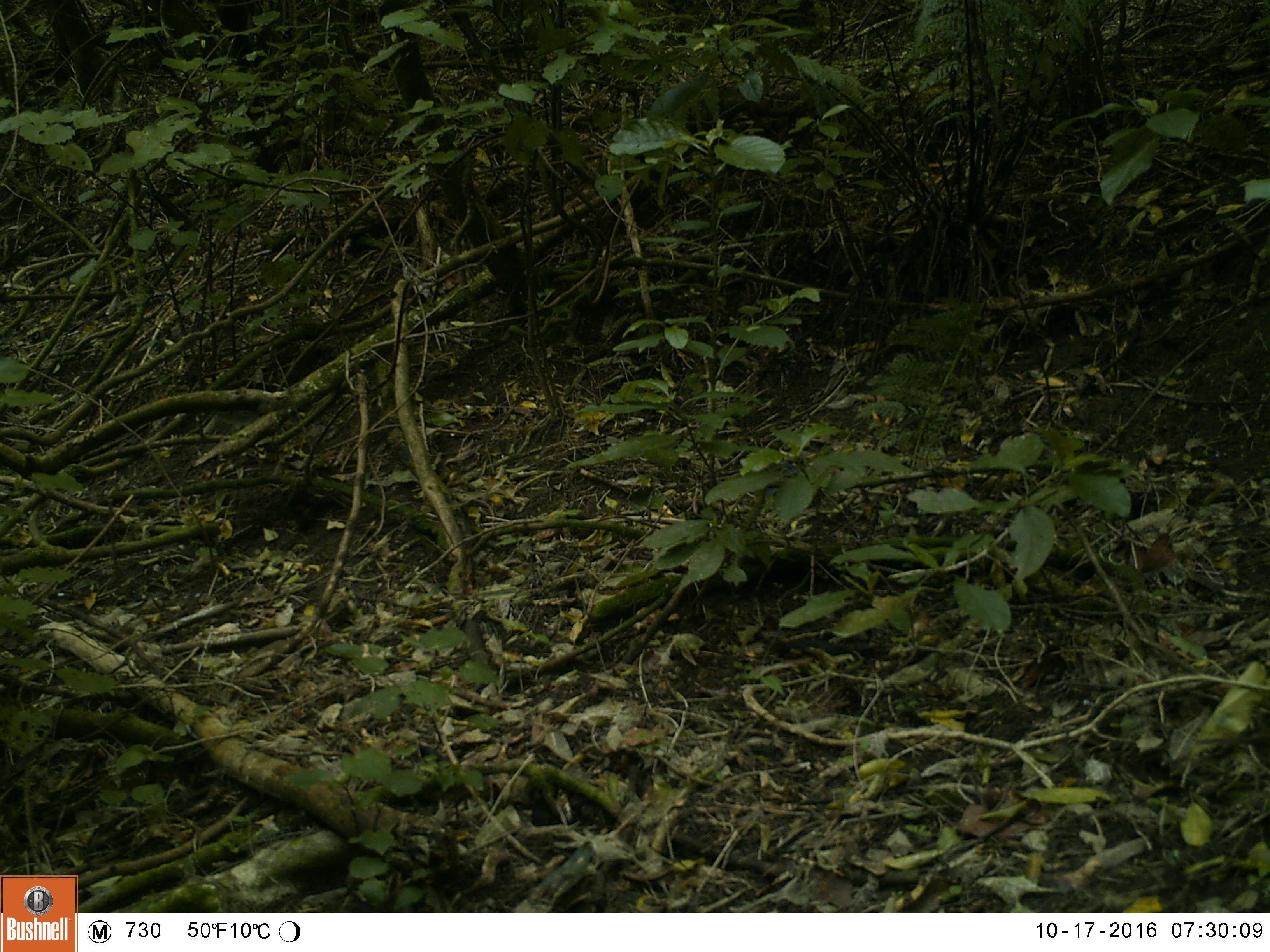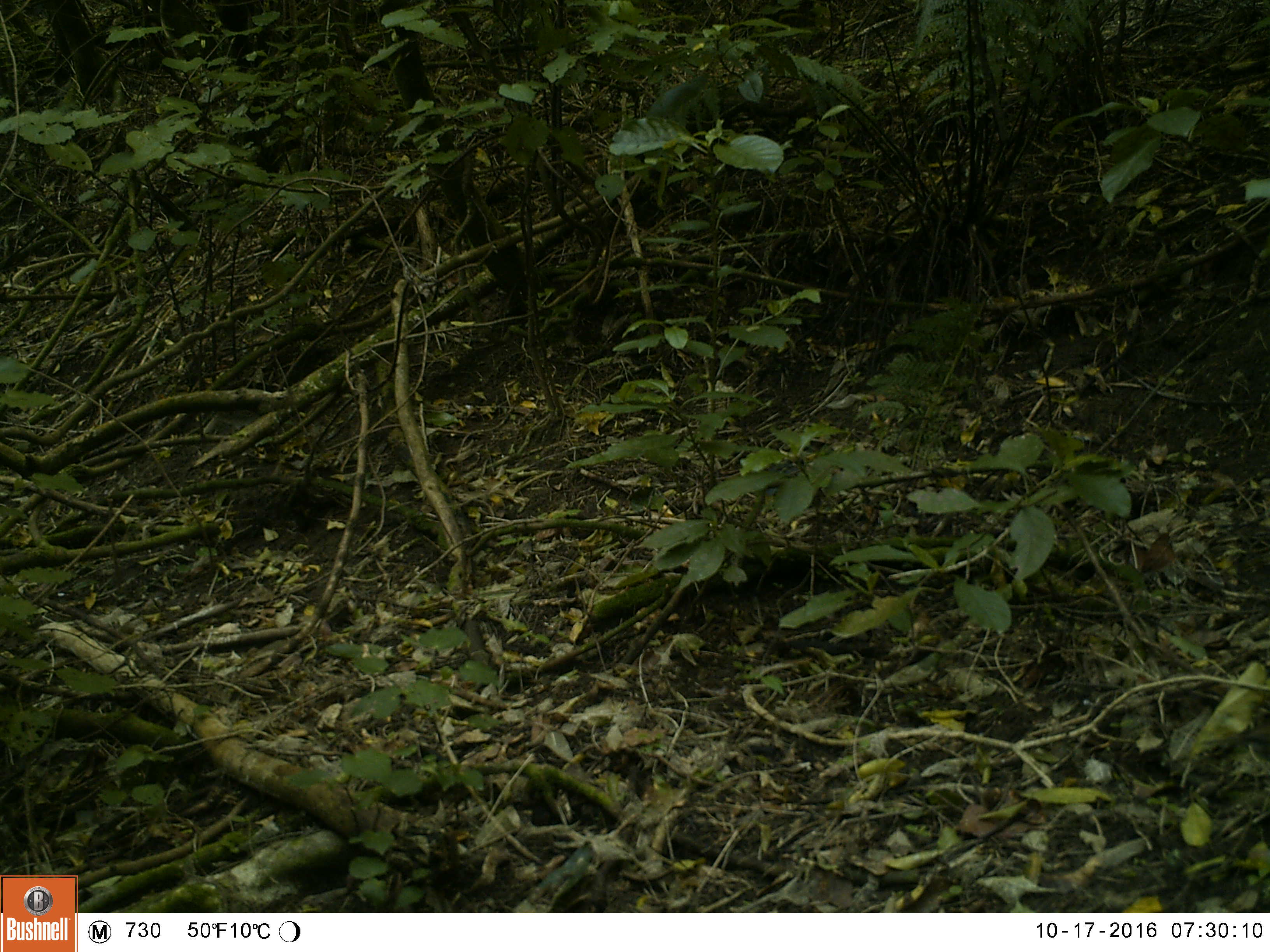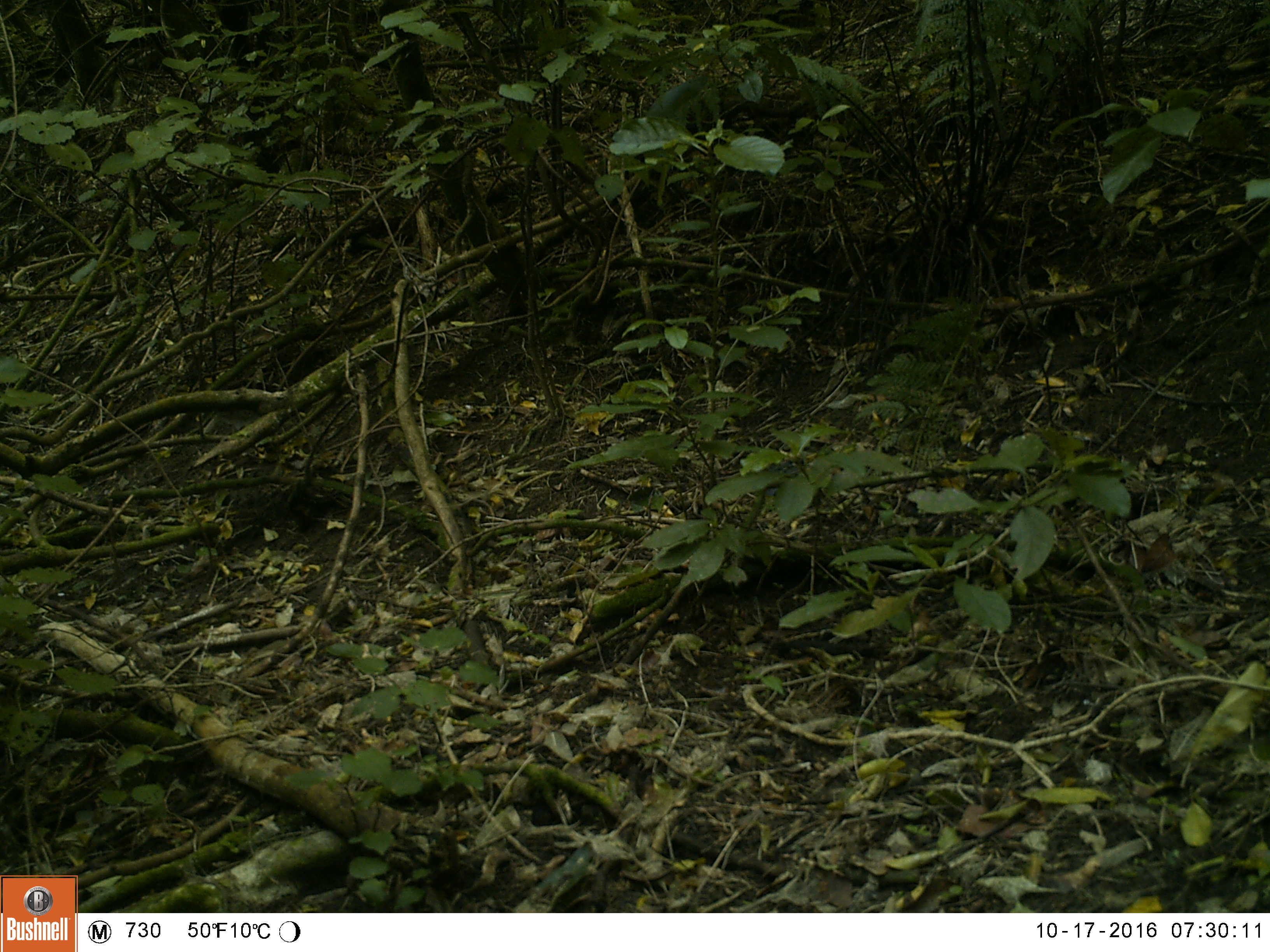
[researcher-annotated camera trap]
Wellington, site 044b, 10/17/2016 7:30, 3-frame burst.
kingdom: Animalia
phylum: Chordata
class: Aves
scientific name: Aves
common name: bird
Bird (Aves).